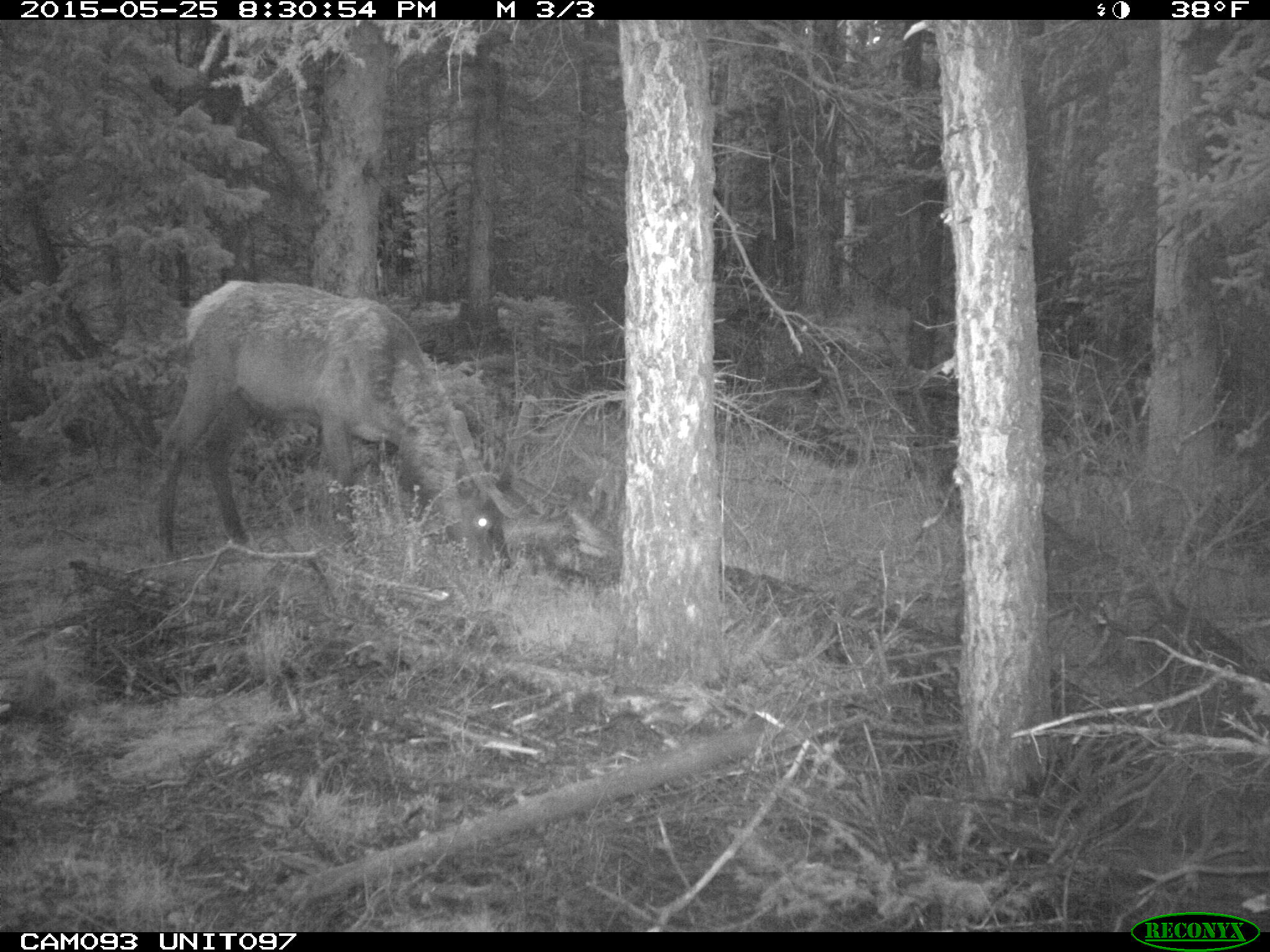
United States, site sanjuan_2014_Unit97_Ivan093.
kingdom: Animalia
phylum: Chordata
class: Mammalia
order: Artiodactyla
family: Cervidae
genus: Cervus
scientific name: Cervus elaphus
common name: red deer